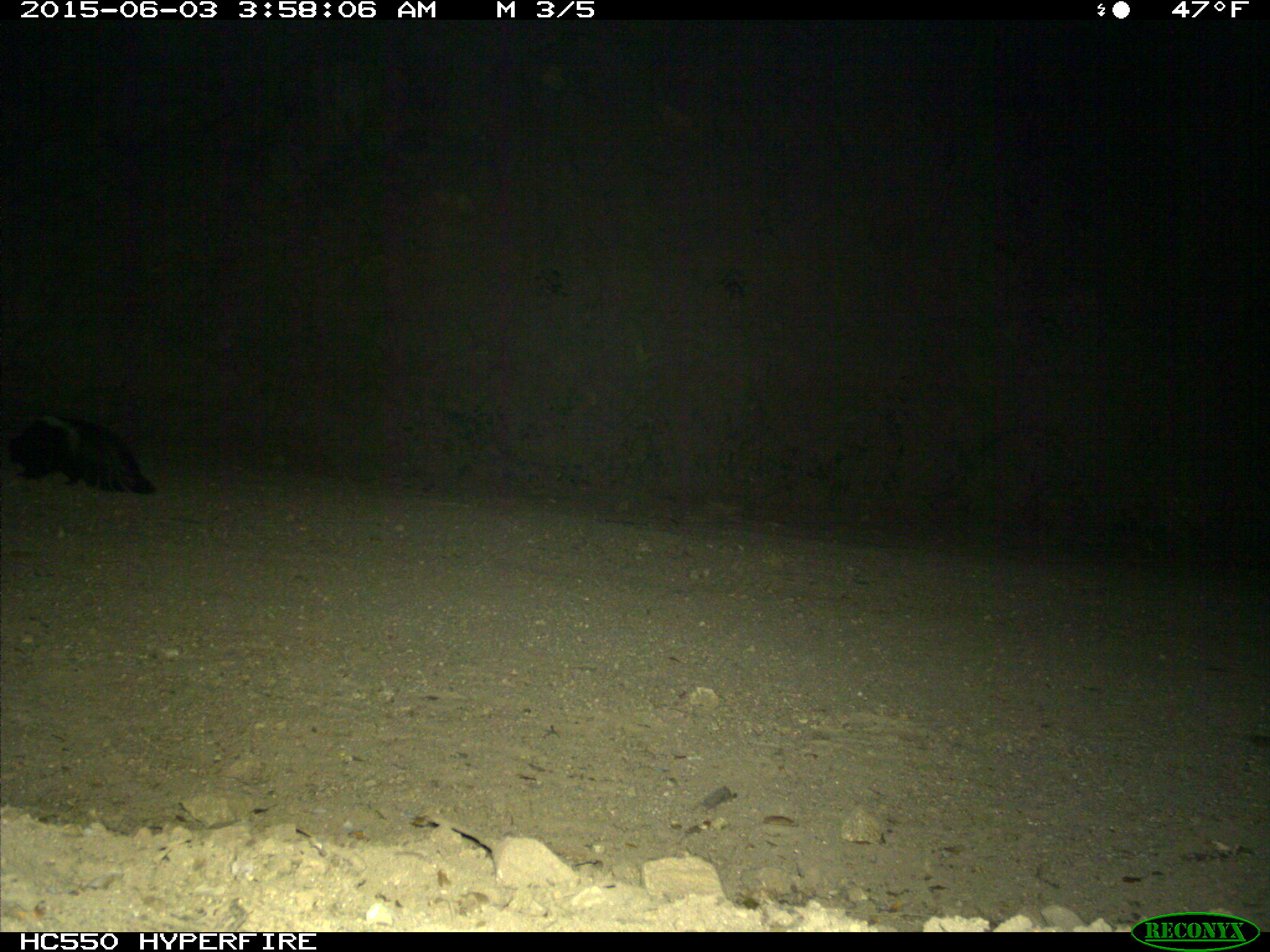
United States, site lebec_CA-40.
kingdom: Animalia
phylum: Chordata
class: Mammalia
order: Carnivora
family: Mephitidae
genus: Mephitis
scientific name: Mephitis mephitis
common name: striped skunk